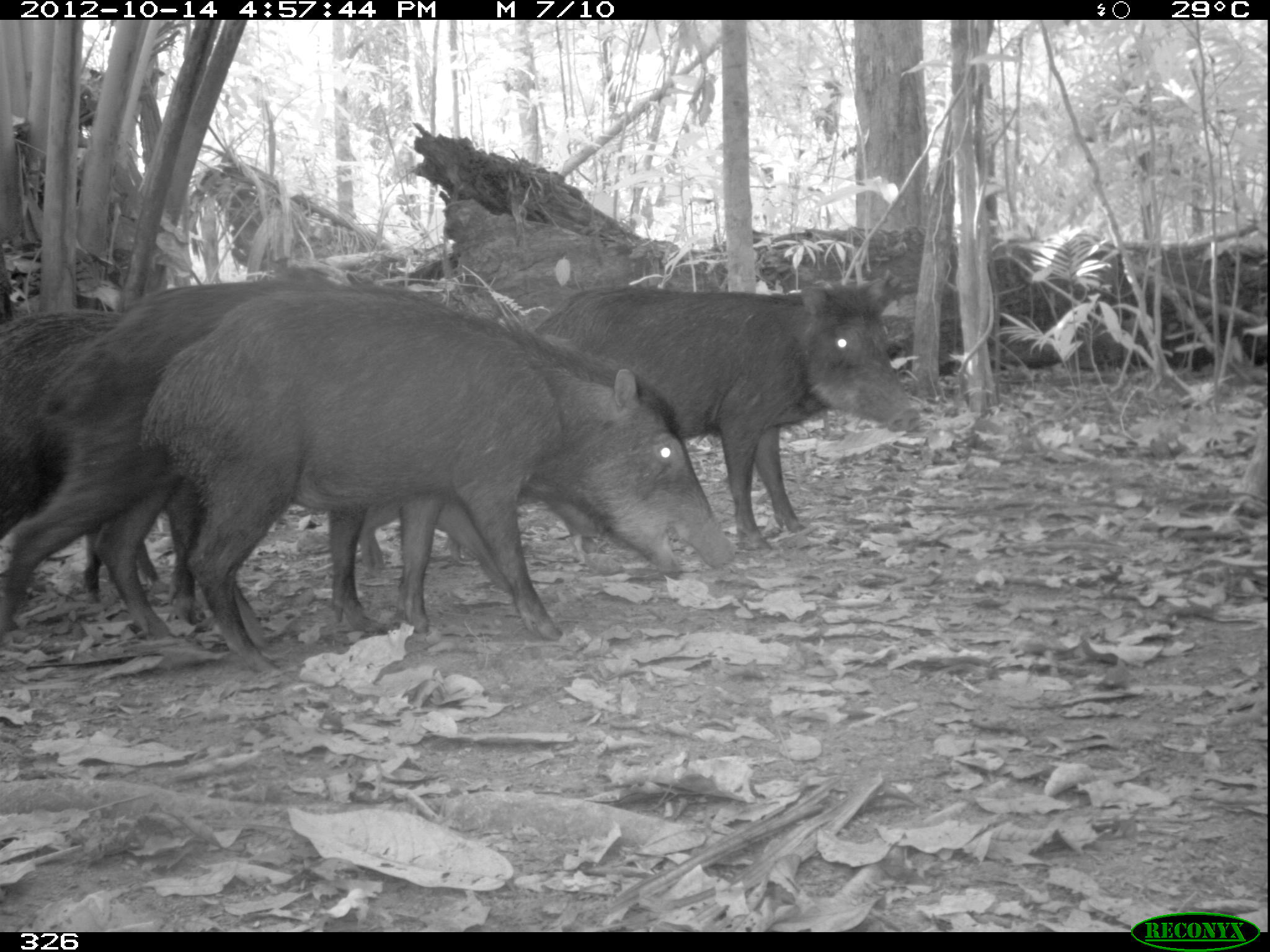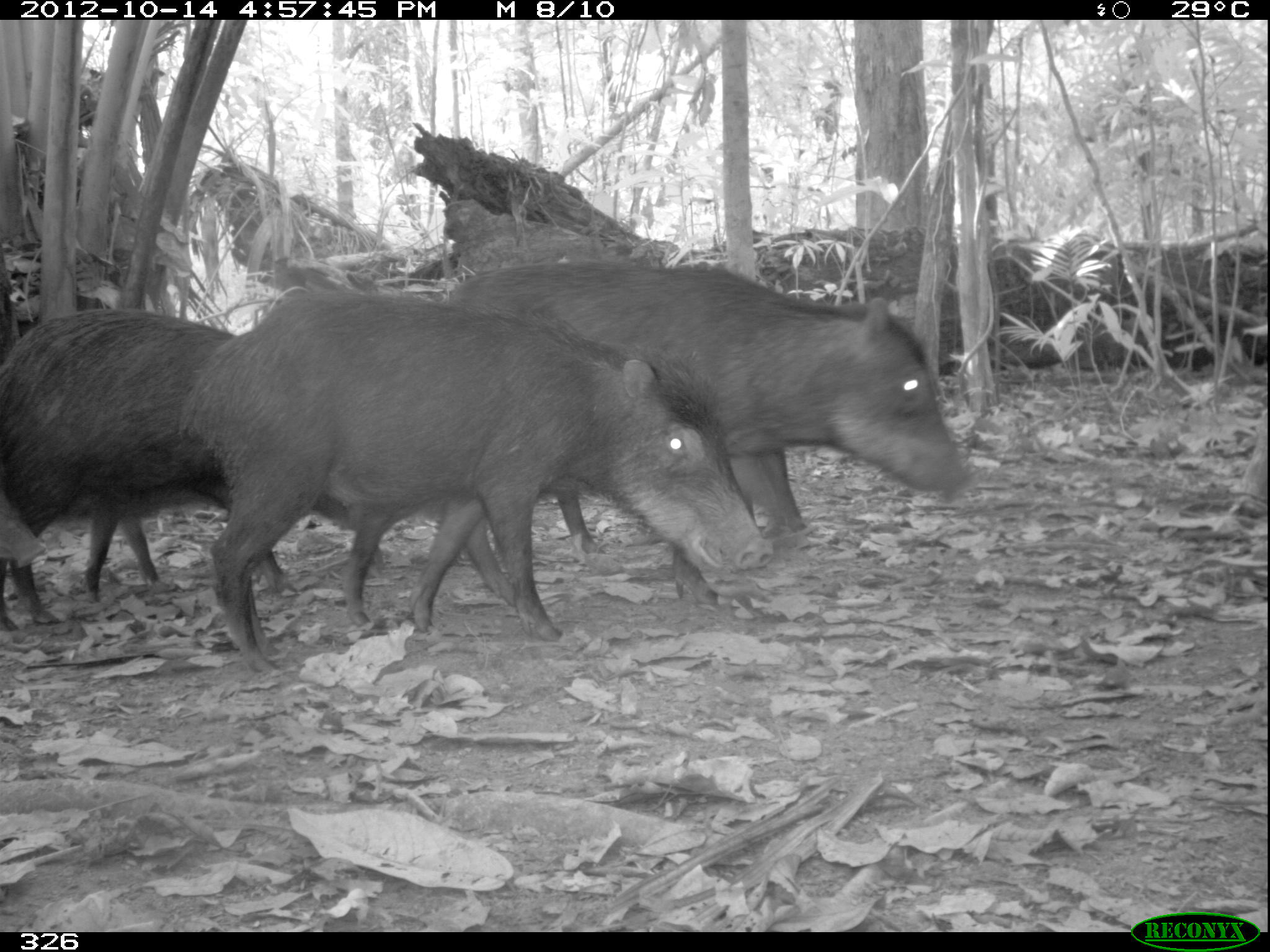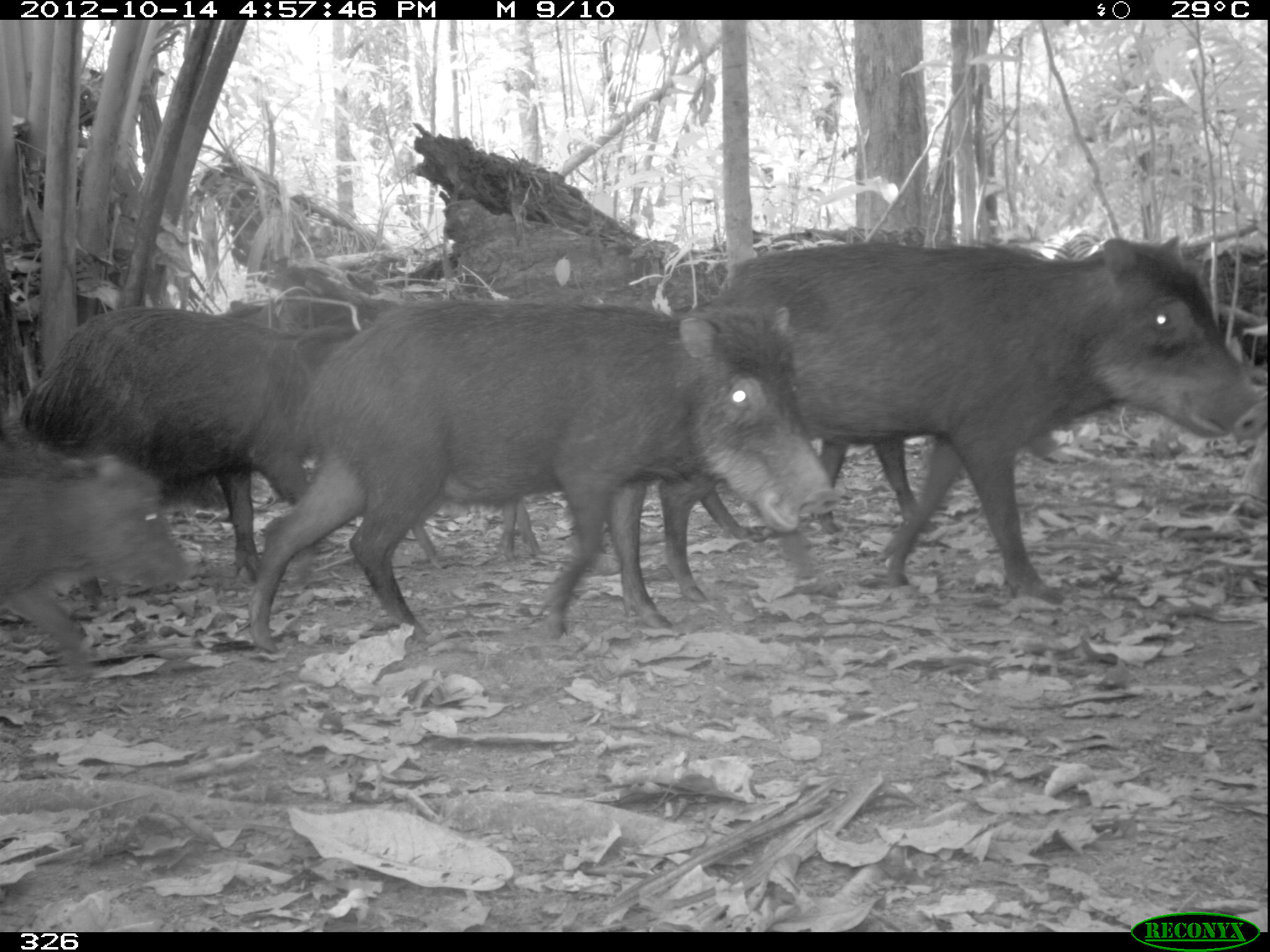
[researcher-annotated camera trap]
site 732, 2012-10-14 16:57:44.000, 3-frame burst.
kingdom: Animalia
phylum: Chordata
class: Mammalia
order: Artiodactyla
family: Tayassuidae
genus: Tayassu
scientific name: Tayassu pecari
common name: white-lipped peccary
Tayassu pecari (white-lipped peccary).